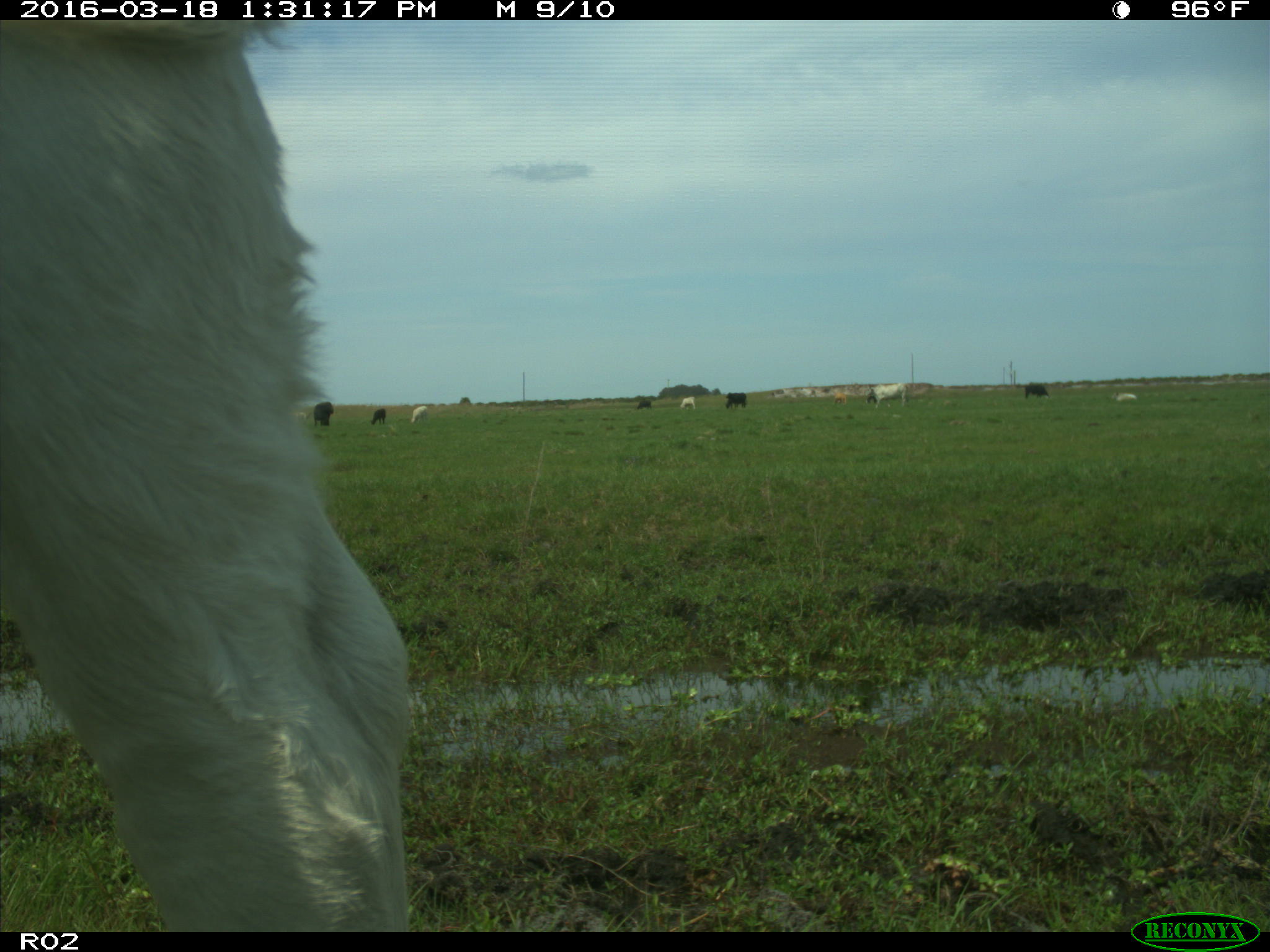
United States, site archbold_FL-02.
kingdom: Animalia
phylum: Chordata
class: Mammalia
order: Artiodactyla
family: Bovidae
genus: Bos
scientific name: Bos taurus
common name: domestic cow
Bos taurus (domestic cow).